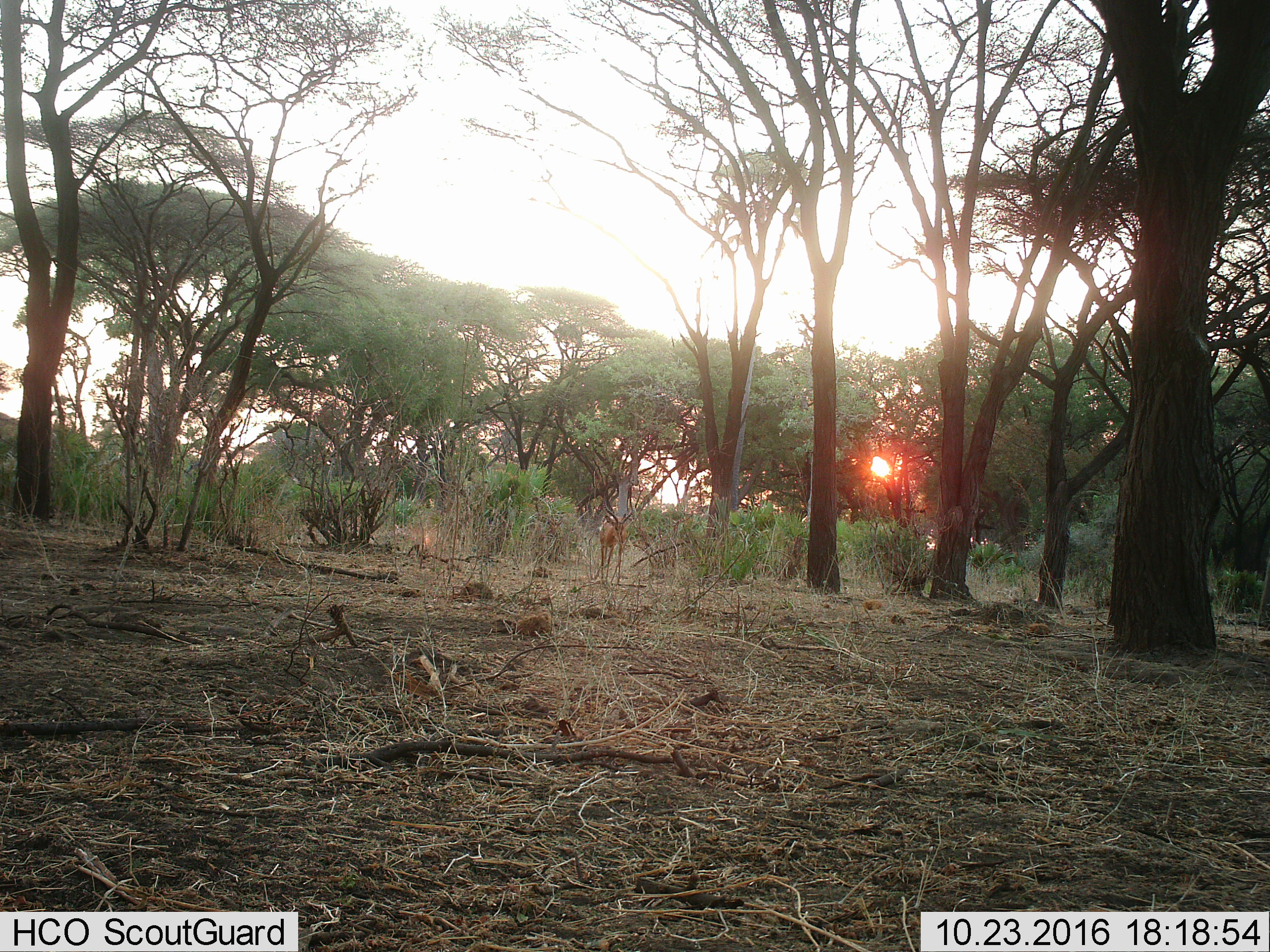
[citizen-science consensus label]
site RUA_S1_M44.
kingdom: Animalia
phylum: Chordata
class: Mammalia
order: Artiodactyla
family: Bovidae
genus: Aepyceros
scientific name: Aepyceros melampus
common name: impala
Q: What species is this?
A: Impala (Aepyceros melampus).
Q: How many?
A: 1.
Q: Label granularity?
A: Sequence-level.